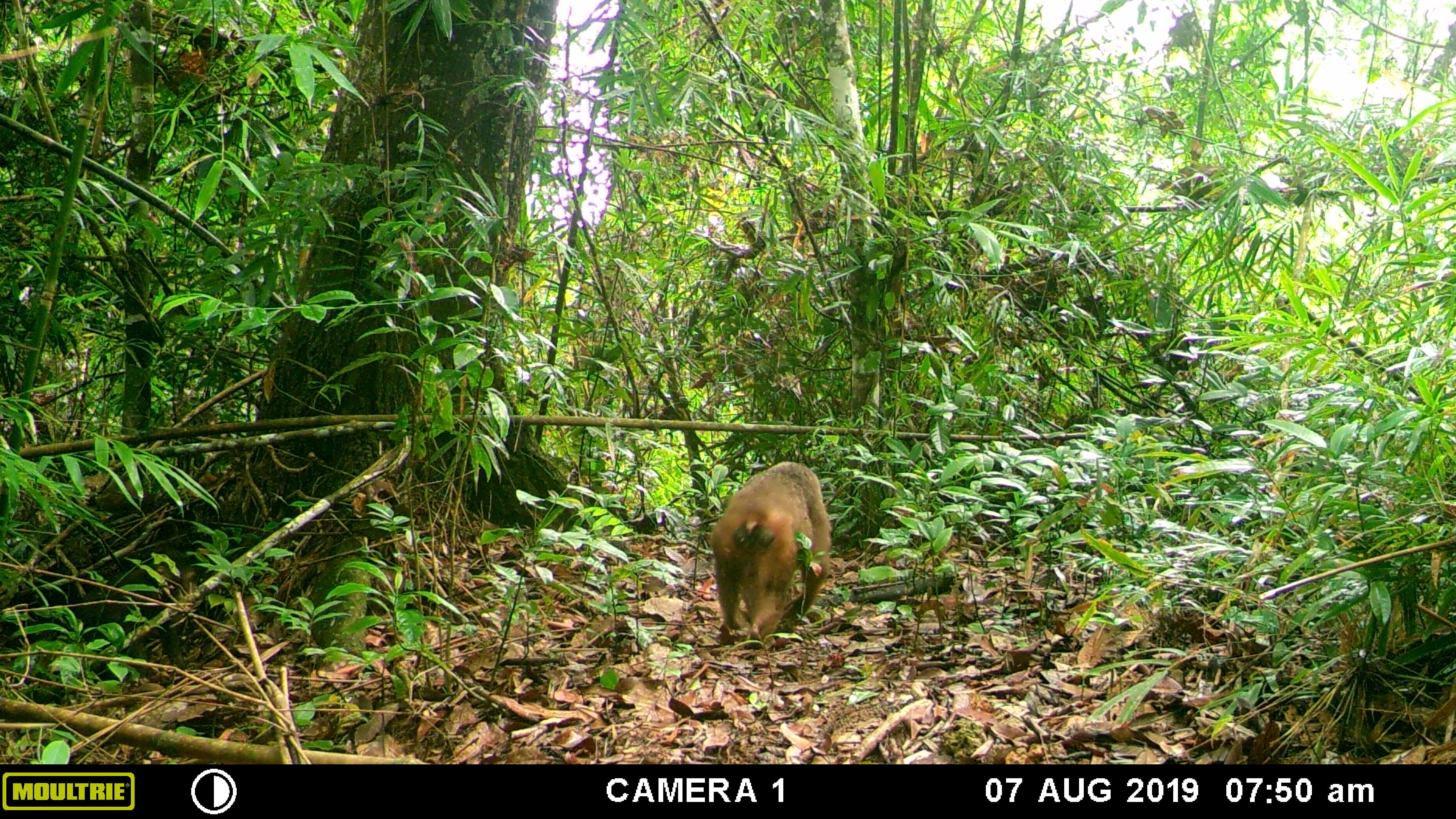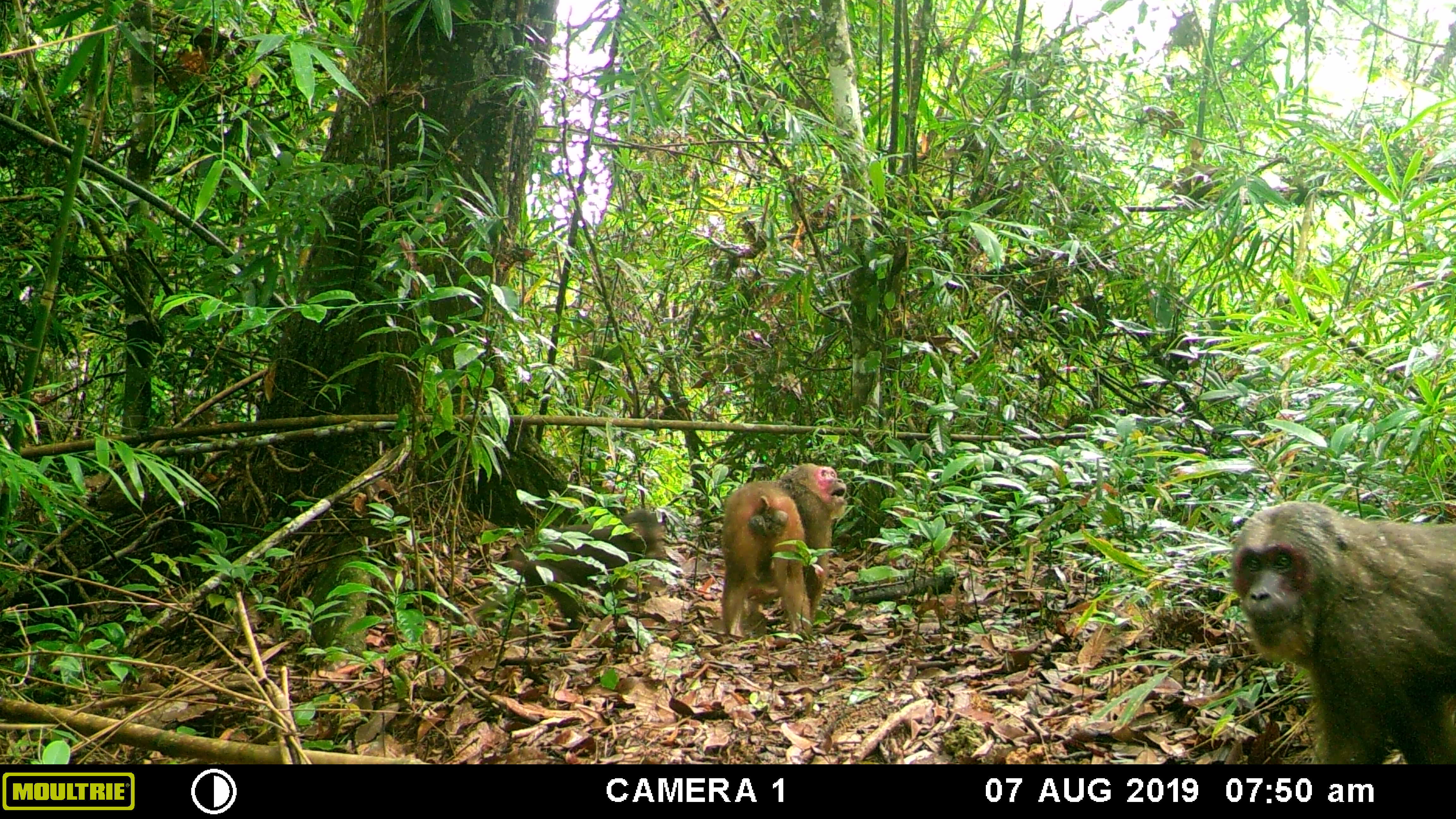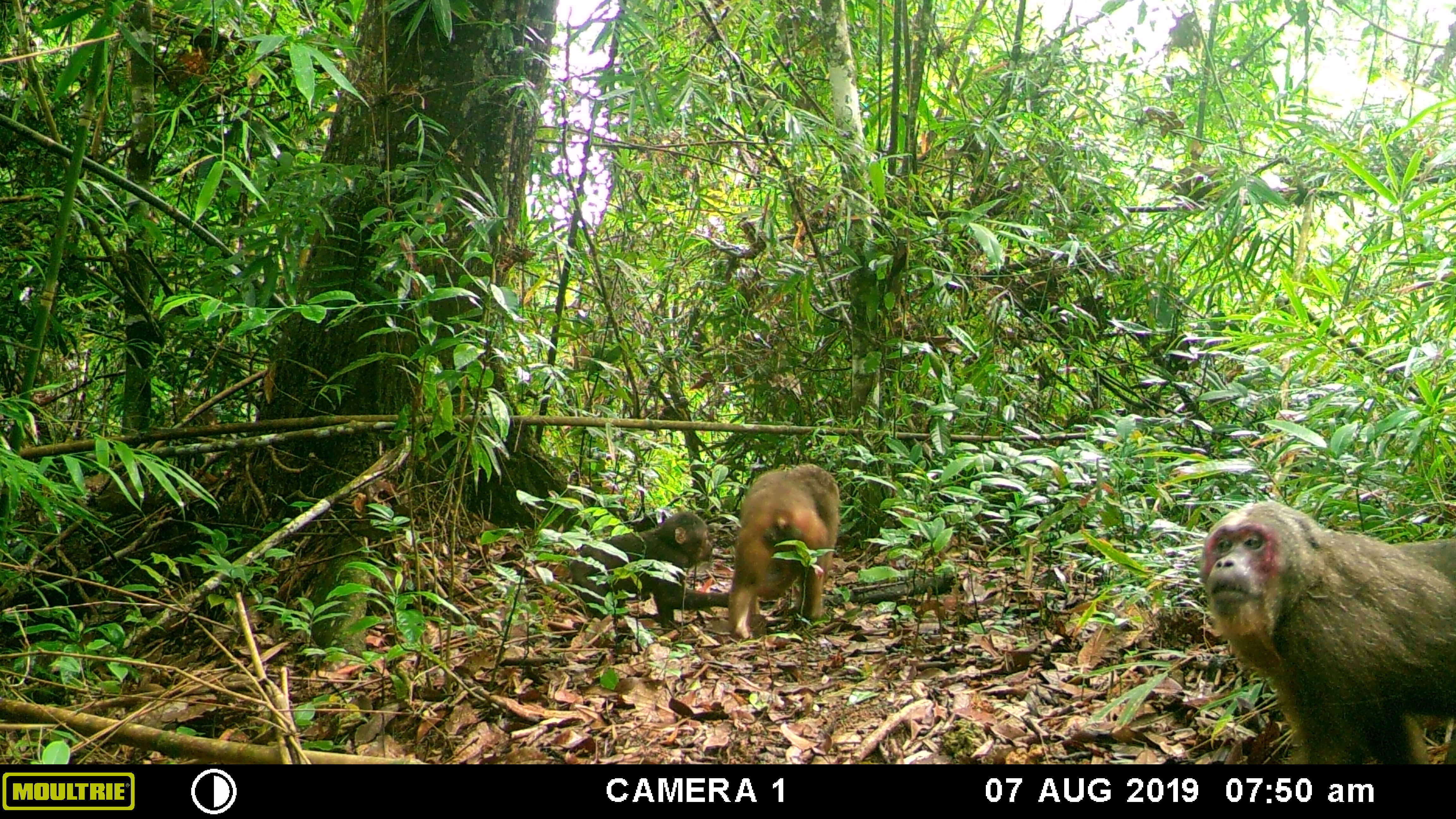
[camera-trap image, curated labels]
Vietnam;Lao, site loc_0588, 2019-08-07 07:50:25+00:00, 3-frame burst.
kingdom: Animalia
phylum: Chordata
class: Mammalia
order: Primates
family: Cercopithecidae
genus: Macaca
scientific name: Macaca arctoides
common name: stump-tailed macaque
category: stump tailed macaque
Stump tailed macaque (stump-tailed macaque) (Macaca arctoides). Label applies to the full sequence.